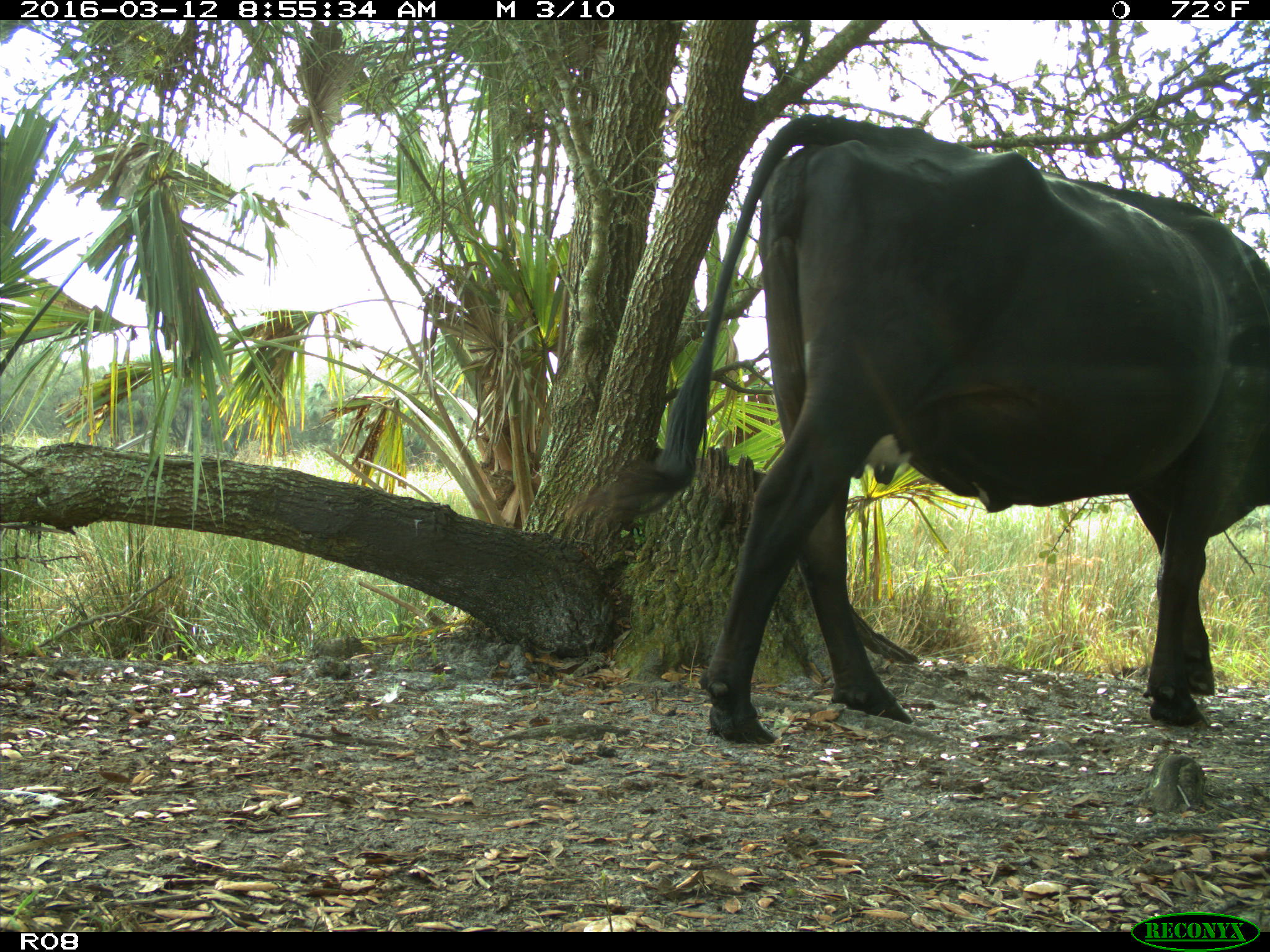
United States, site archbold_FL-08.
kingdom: Animalia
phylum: Chordata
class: Mammalia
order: Artiodactyla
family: Bovidae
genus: Bos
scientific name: Bos taurus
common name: domestic cow